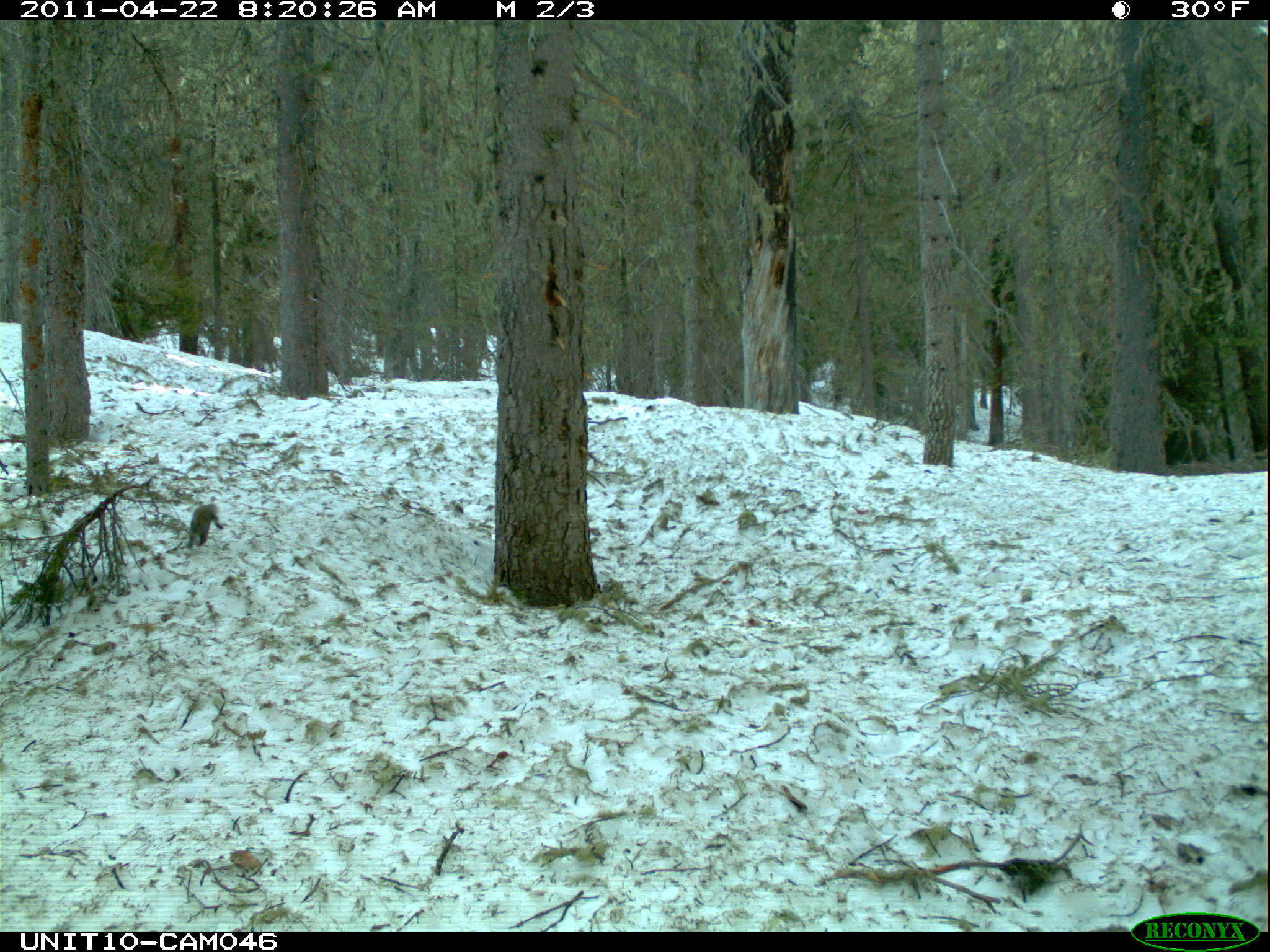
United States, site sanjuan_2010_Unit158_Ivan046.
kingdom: Animalia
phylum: Chordata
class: Mammalia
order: Rodentia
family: Sciuridae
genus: Tamiasciurus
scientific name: Tamiasciurus hudsonicus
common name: american red squirrel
Tamiasciurus hudsonicus (american red squirrel).